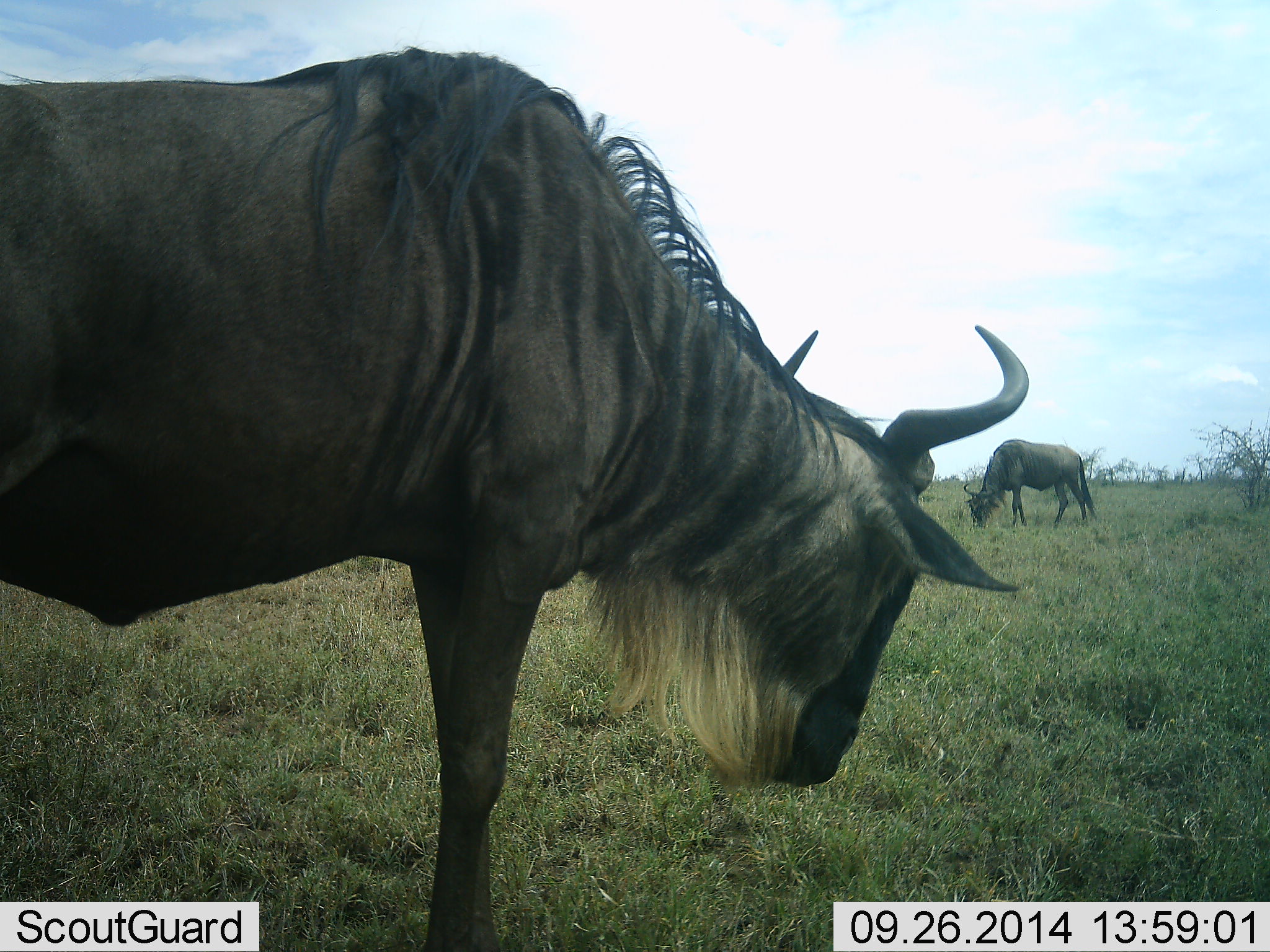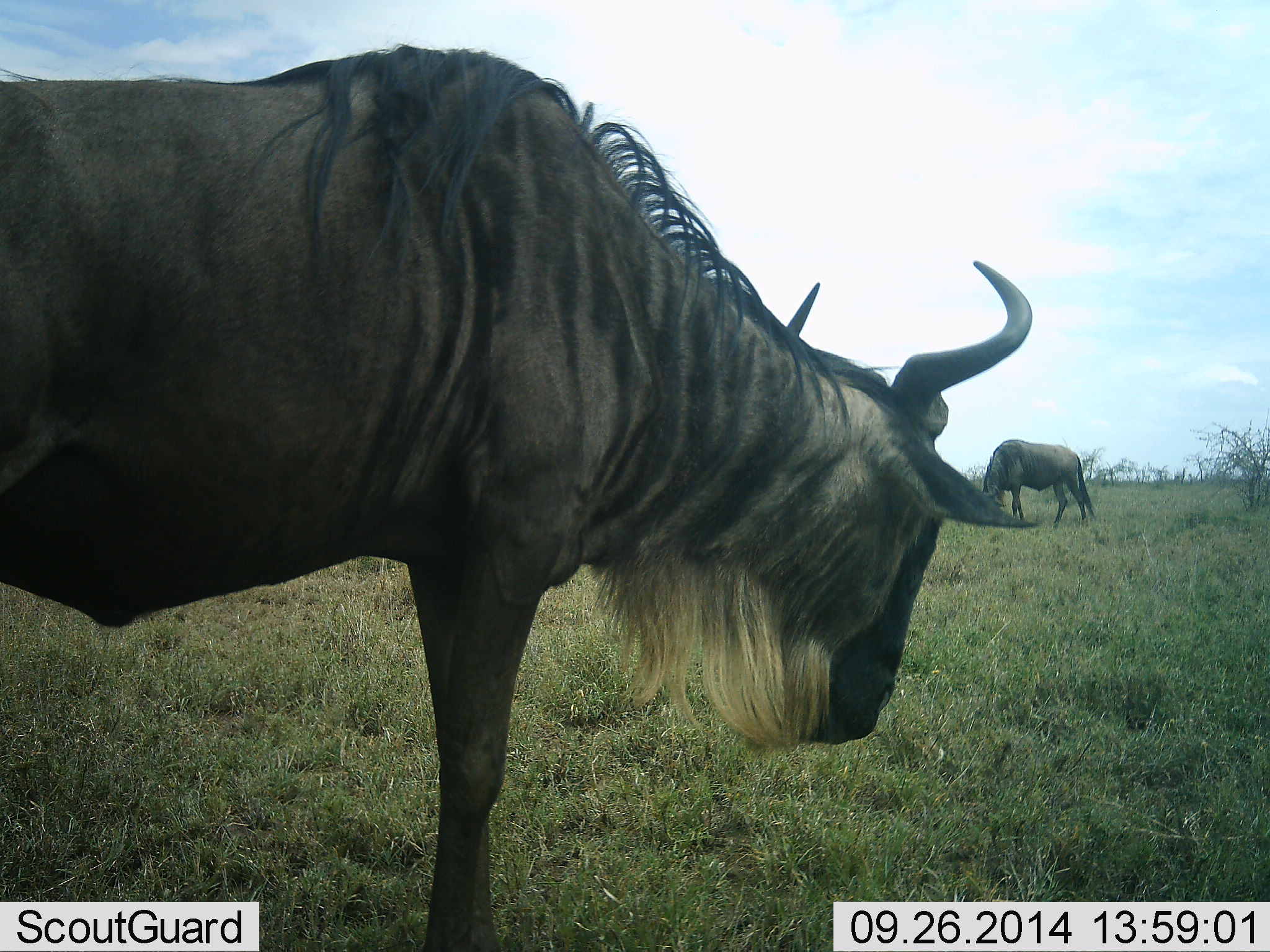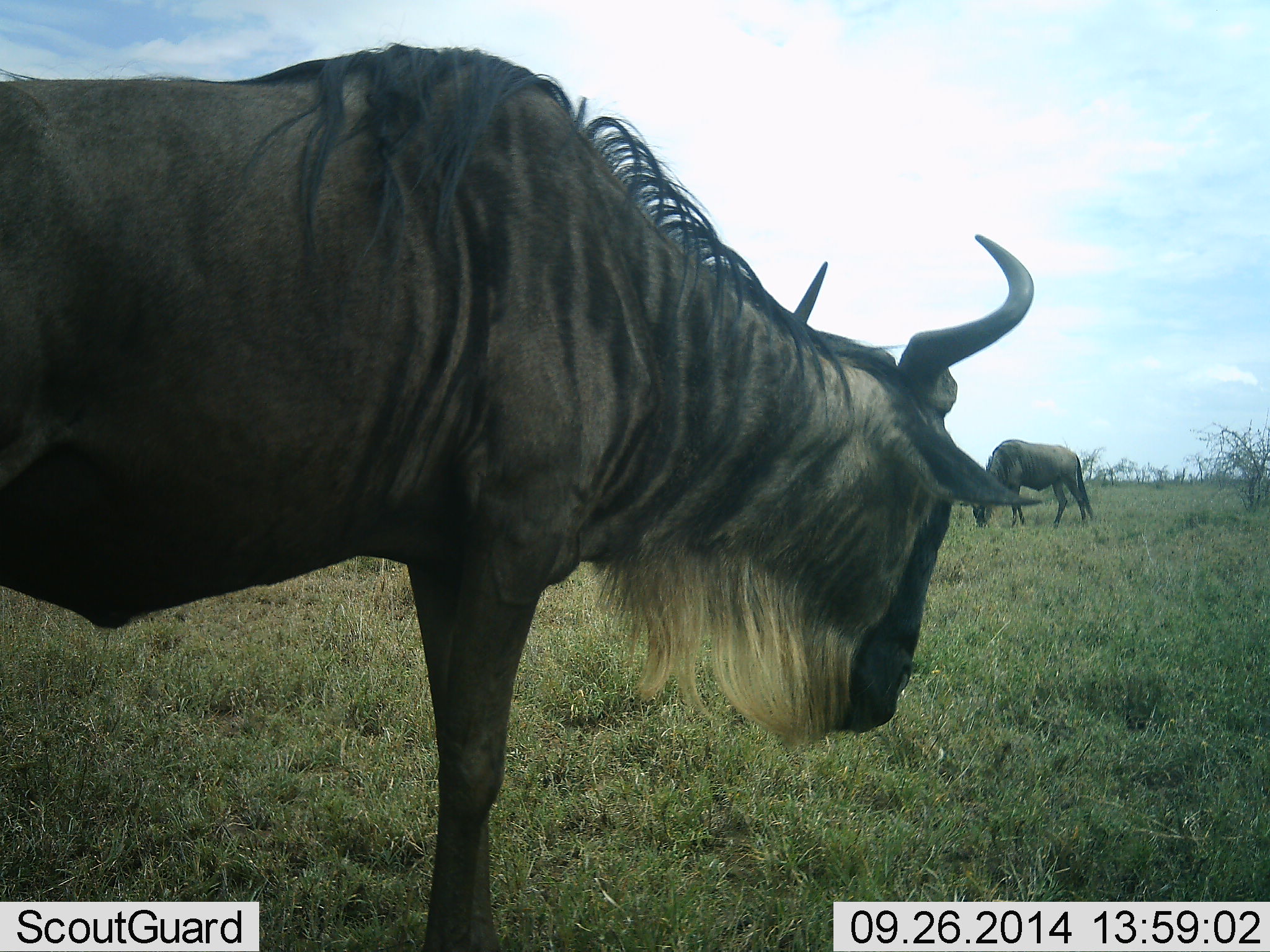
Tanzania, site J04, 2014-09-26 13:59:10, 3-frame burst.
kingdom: Animalia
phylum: Chordata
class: Mammalia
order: Artiodactyla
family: Bovidae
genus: Connochaetes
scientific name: Connochaetes taurinus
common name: blue wildebeest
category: wildebeest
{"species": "wildebeest (blue wildebeest) (Connochaetes taurinus)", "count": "2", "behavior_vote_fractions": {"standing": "60%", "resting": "0%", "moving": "0%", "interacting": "0%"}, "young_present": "0%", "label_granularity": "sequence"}